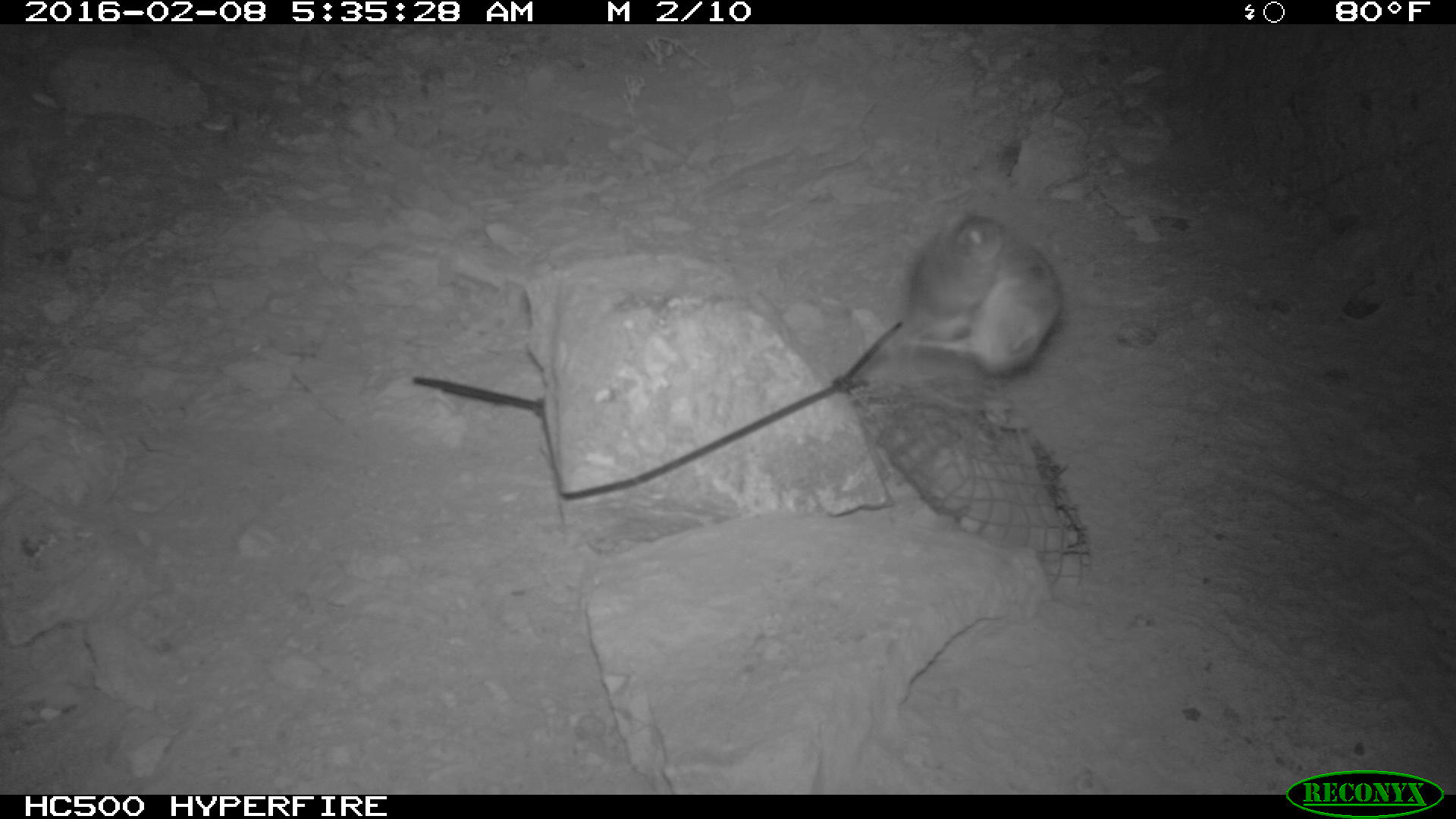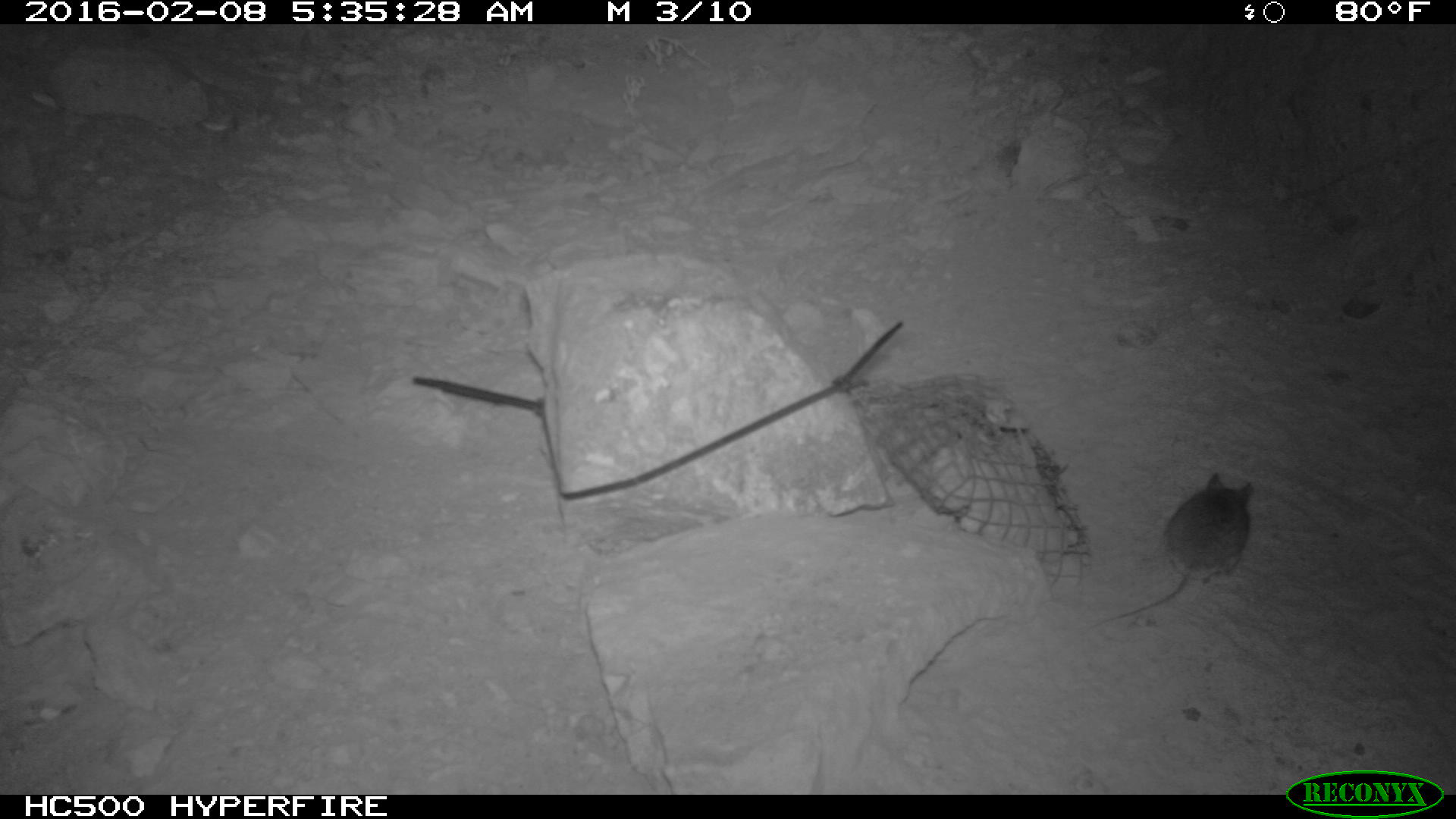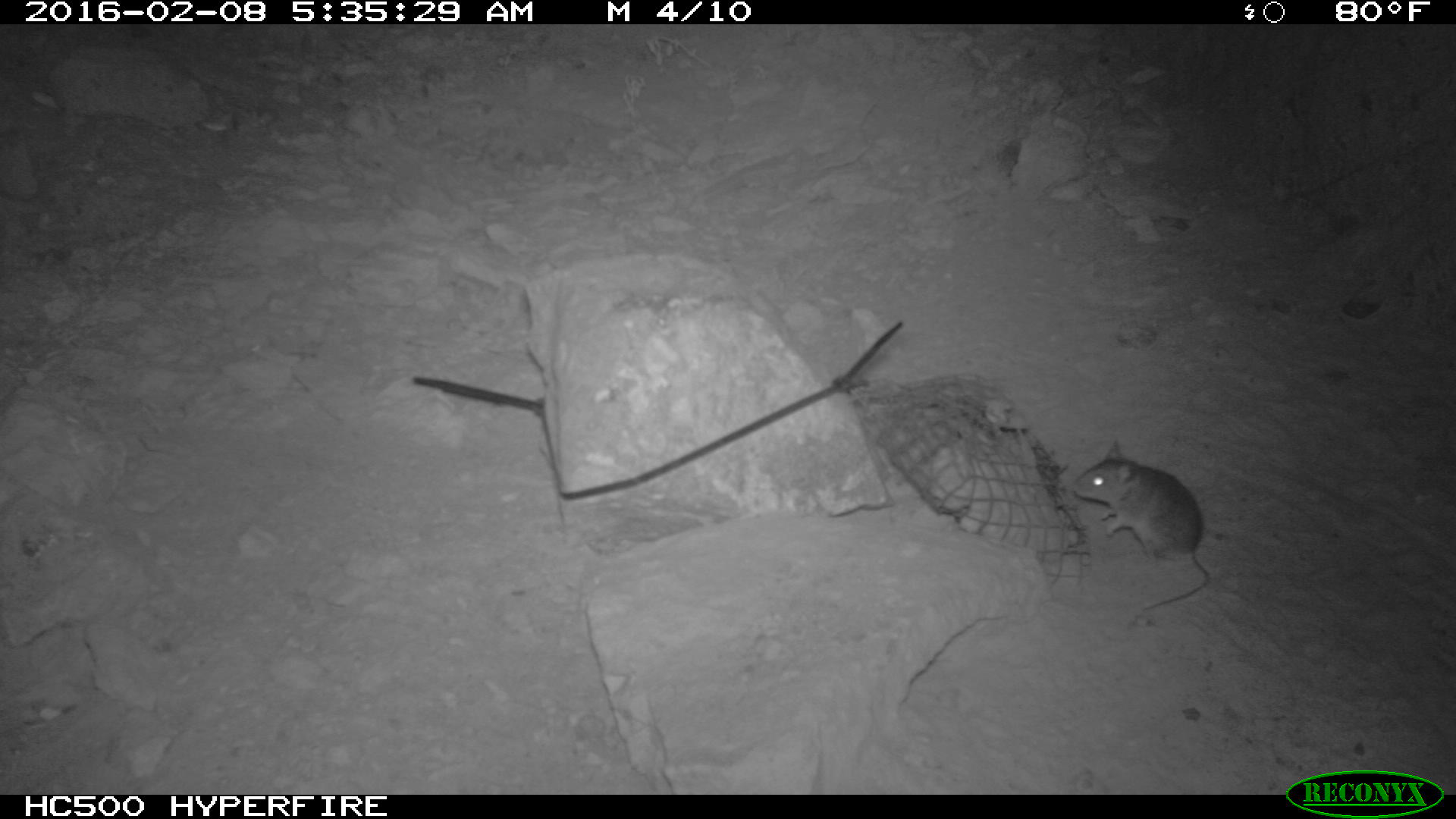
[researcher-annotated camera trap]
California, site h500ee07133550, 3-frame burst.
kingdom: Animalia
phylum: Chordata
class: Mammalia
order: Rodentia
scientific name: Rodentia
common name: rodent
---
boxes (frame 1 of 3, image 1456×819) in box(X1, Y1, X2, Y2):
rodent: box(912, 212, 1065, 374)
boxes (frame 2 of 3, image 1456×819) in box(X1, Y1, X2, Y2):
rodent: box(1089, 468, 1254, 626)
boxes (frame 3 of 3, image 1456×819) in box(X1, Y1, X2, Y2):
rodent: box(1075, 441, 1230, 607)